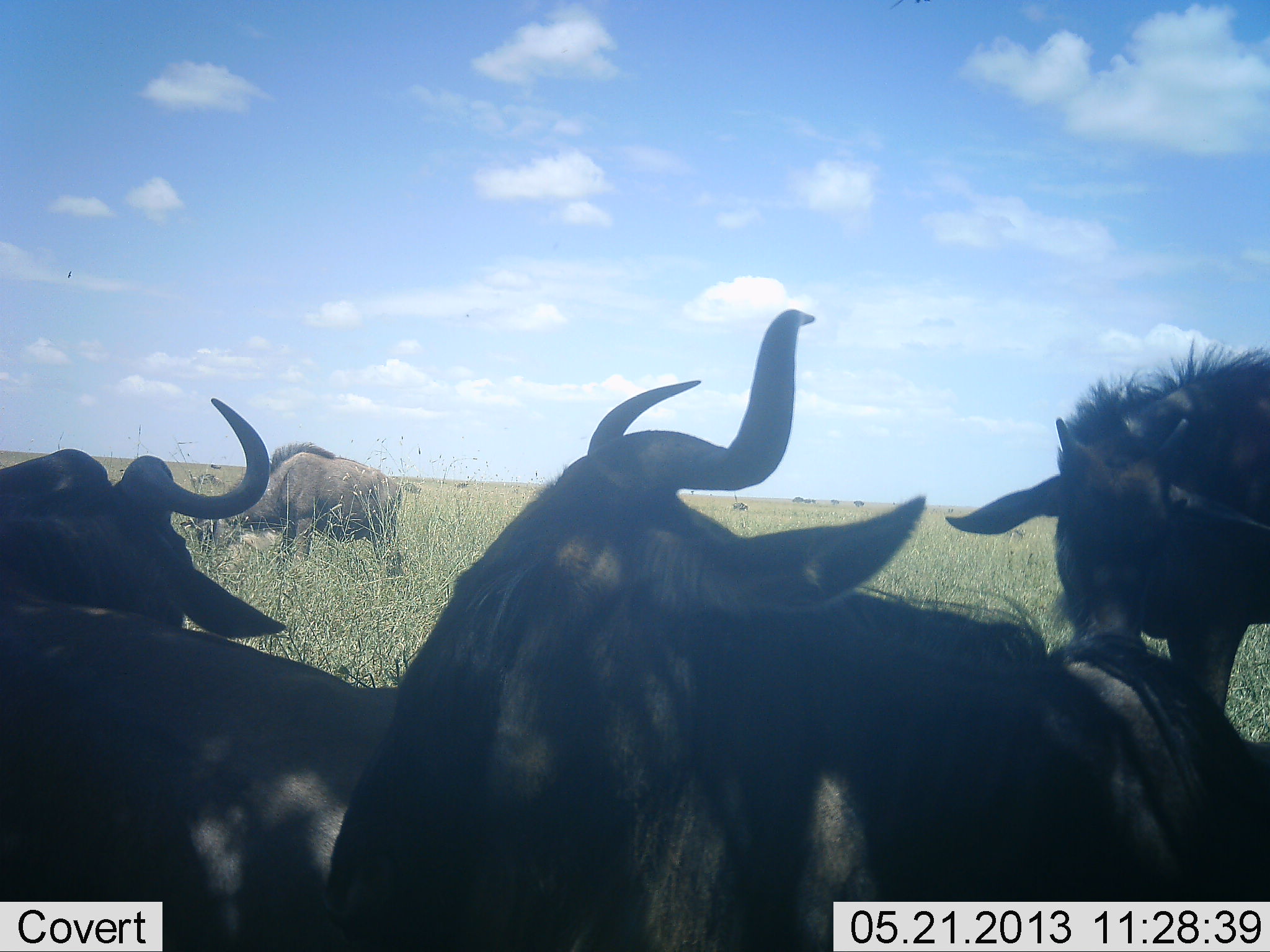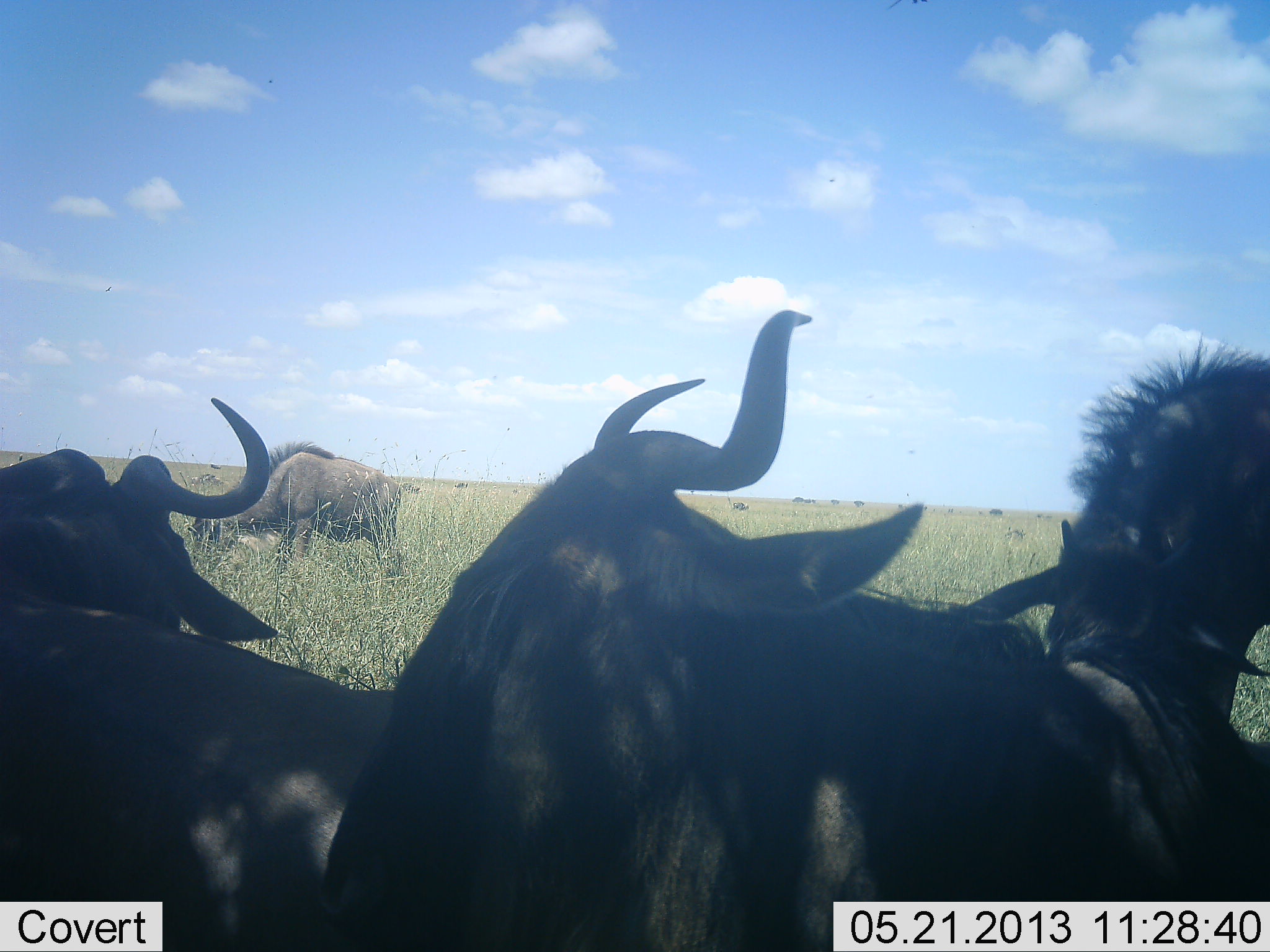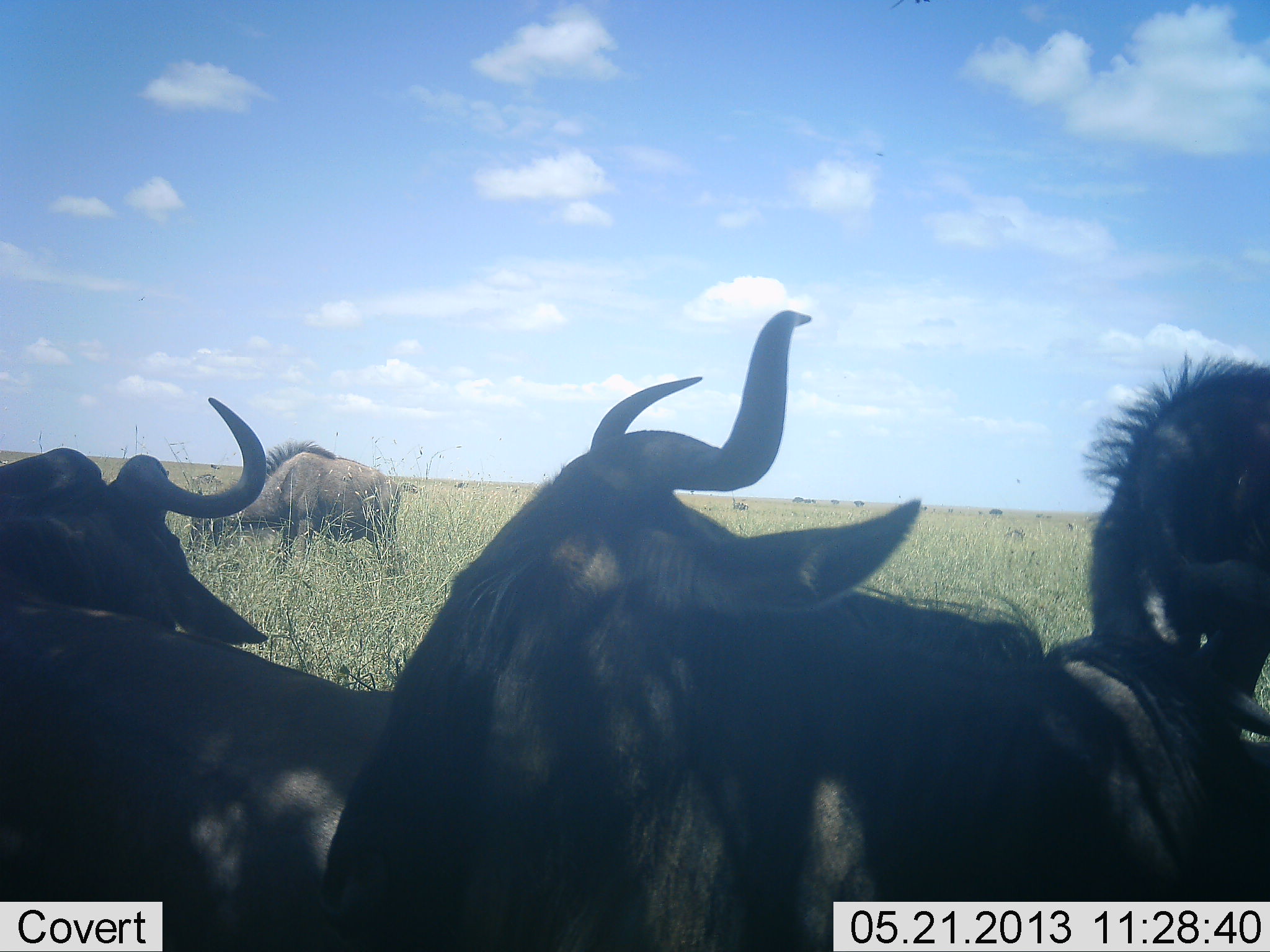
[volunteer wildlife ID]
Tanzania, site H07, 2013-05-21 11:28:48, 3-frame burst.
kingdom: Animalia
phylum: Chordata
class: Mammalia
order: Artiodactyla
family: Bovidae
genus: Connochaetes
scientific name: Connochaetes taurinus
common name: blue wildebeest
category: wildebeest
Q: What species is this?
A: Wildebeest (blue wildebeest) (Connochaetes taurinus).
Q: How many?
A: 4.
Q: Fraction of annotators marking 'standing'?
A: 60%.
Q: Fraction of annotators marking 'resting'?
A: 43%.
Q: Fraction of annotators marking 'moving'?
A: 10%.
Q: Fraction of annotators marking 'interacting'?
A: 3%.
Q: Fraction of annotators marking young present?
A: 17%.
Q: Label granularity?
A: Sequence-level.